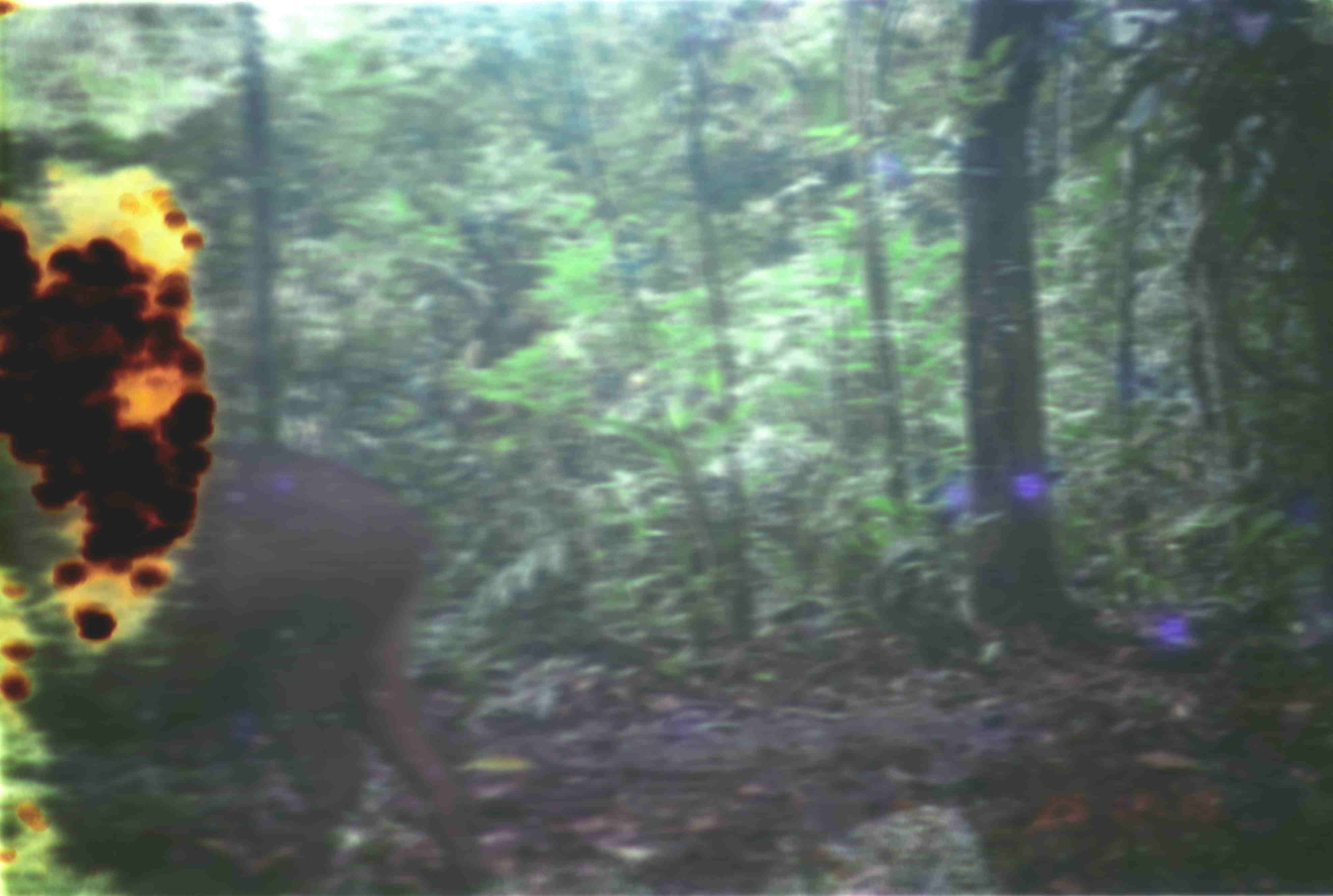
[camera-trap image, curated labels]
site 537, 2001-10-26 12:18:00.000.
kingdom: Animalia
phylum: Chordata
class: Mammalia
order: Artiodactyla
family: Cervidae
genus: Rusa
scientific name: Rusa unicolor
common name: sambar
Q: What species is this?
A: Rusa unicolor (sambar).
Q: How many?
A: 1.